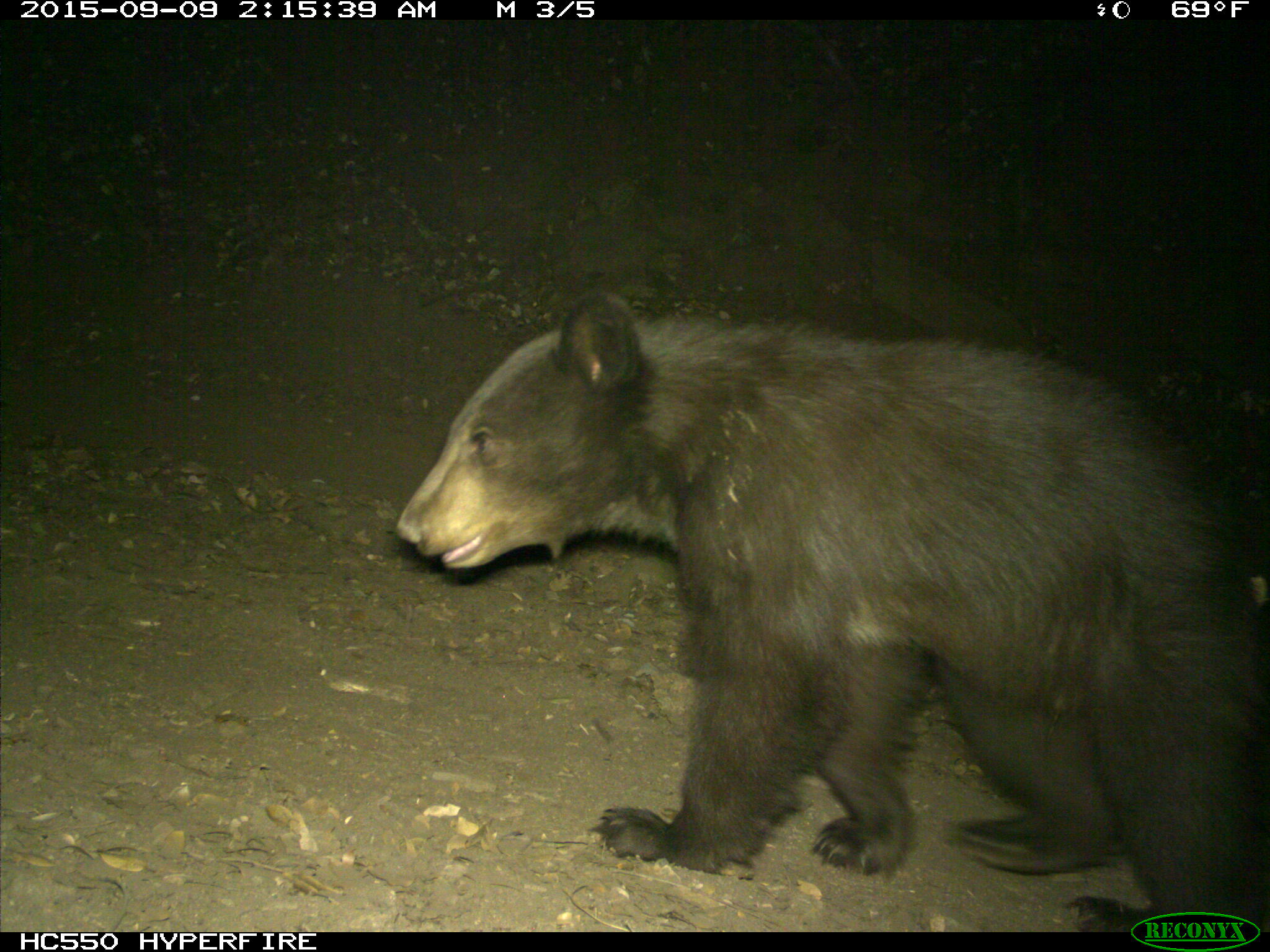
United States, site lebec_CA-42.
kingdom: Animalia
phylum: Chordata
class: Mammalia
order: Carnivora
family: Ursidae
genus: Ursus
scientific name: Ursus americanus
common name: american black bear